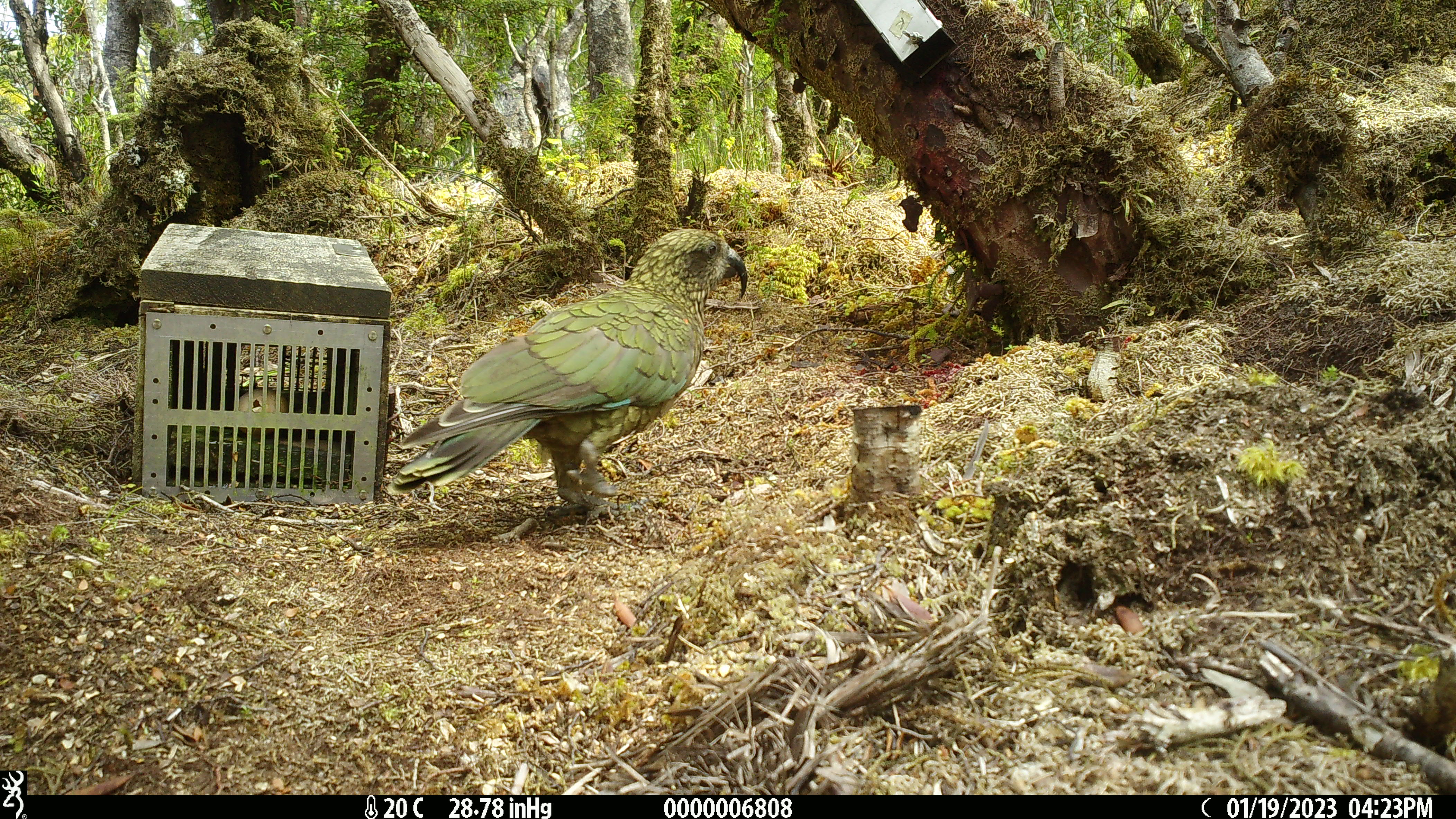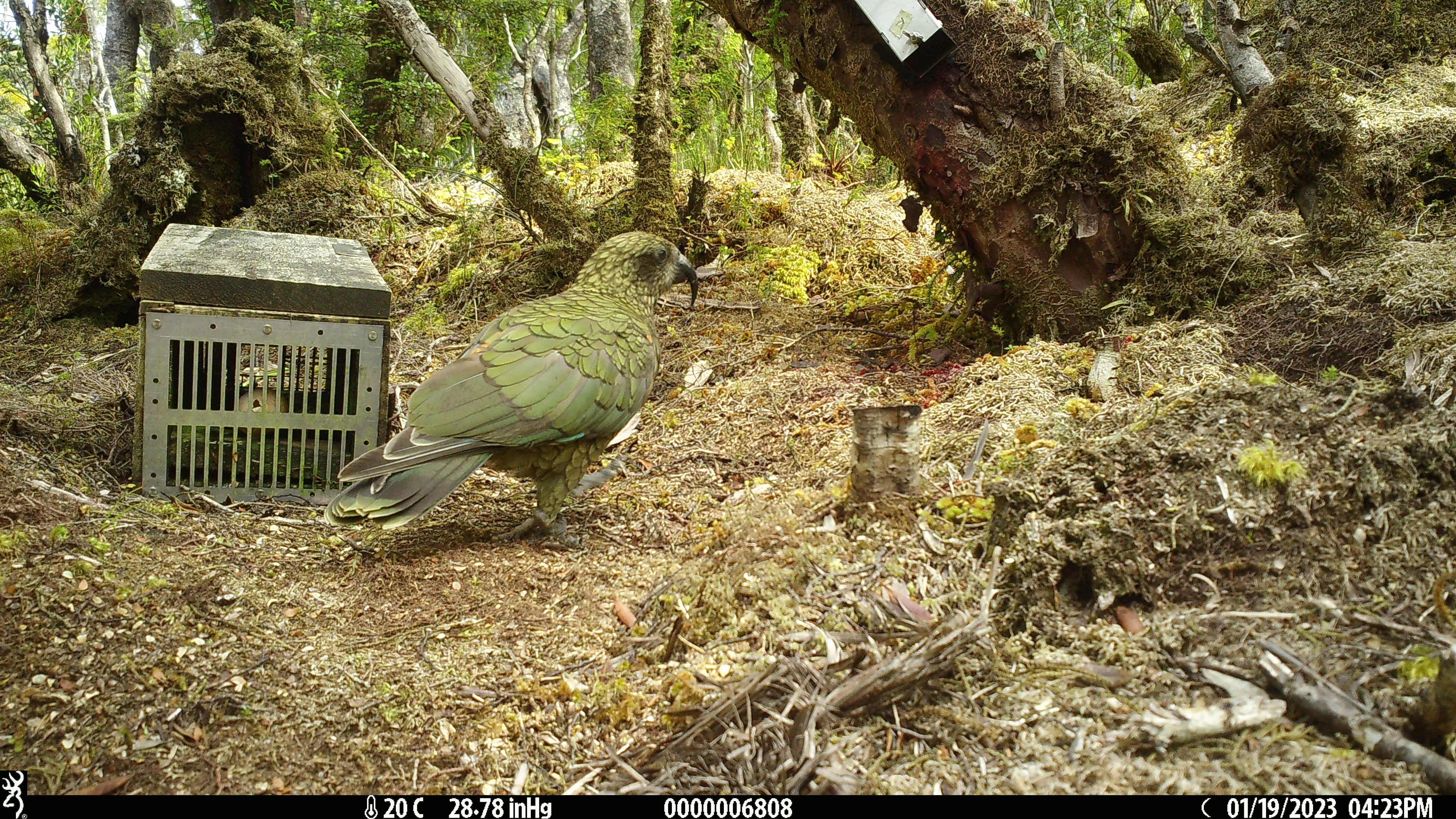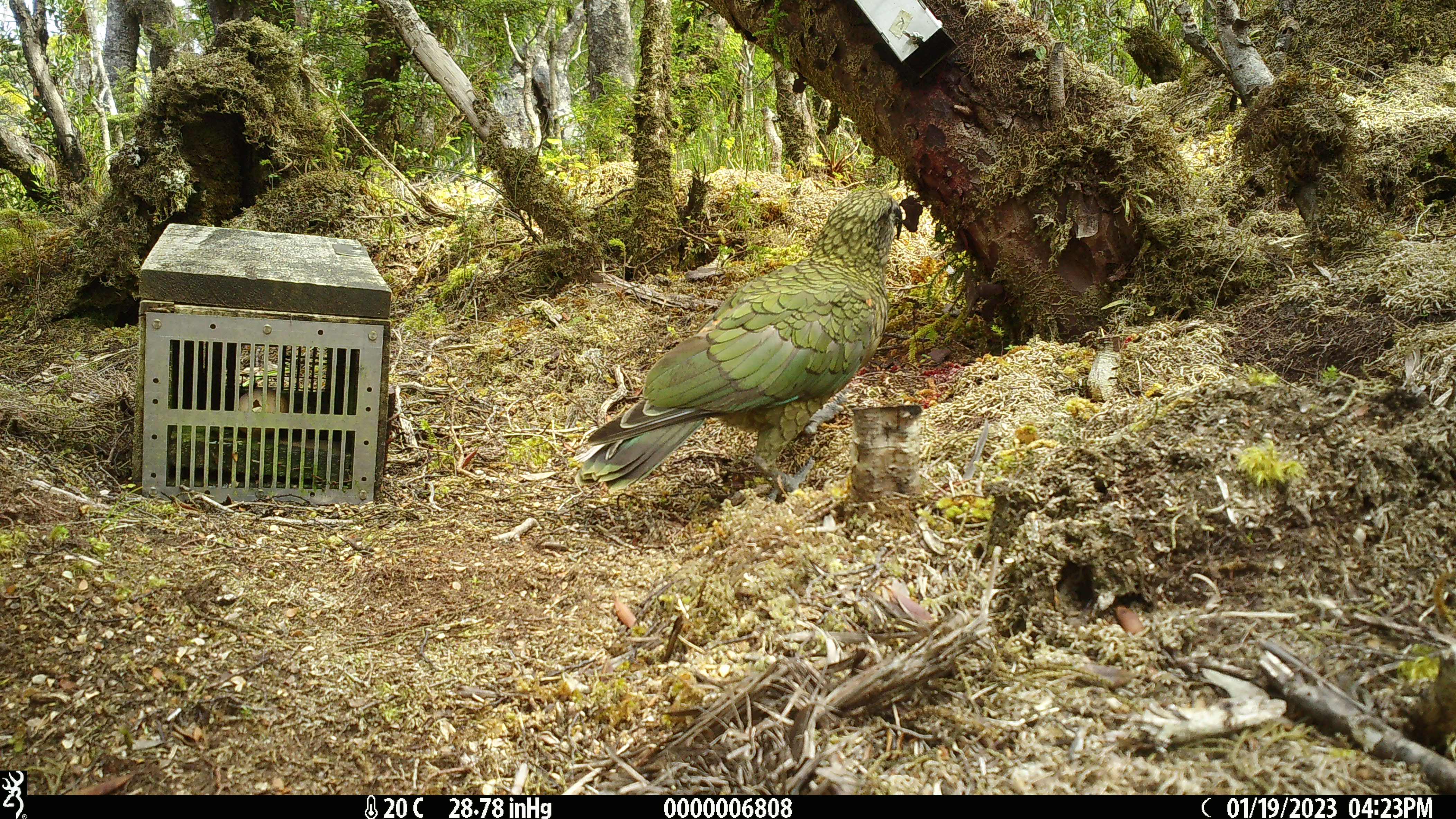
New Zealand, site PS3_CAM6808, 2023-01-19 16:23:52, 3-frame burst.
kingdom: Animalia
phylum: Chordata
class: Aves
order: Psittaciformes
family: Strigopidae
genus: Nestor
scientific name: Nestor notabilis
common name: kea